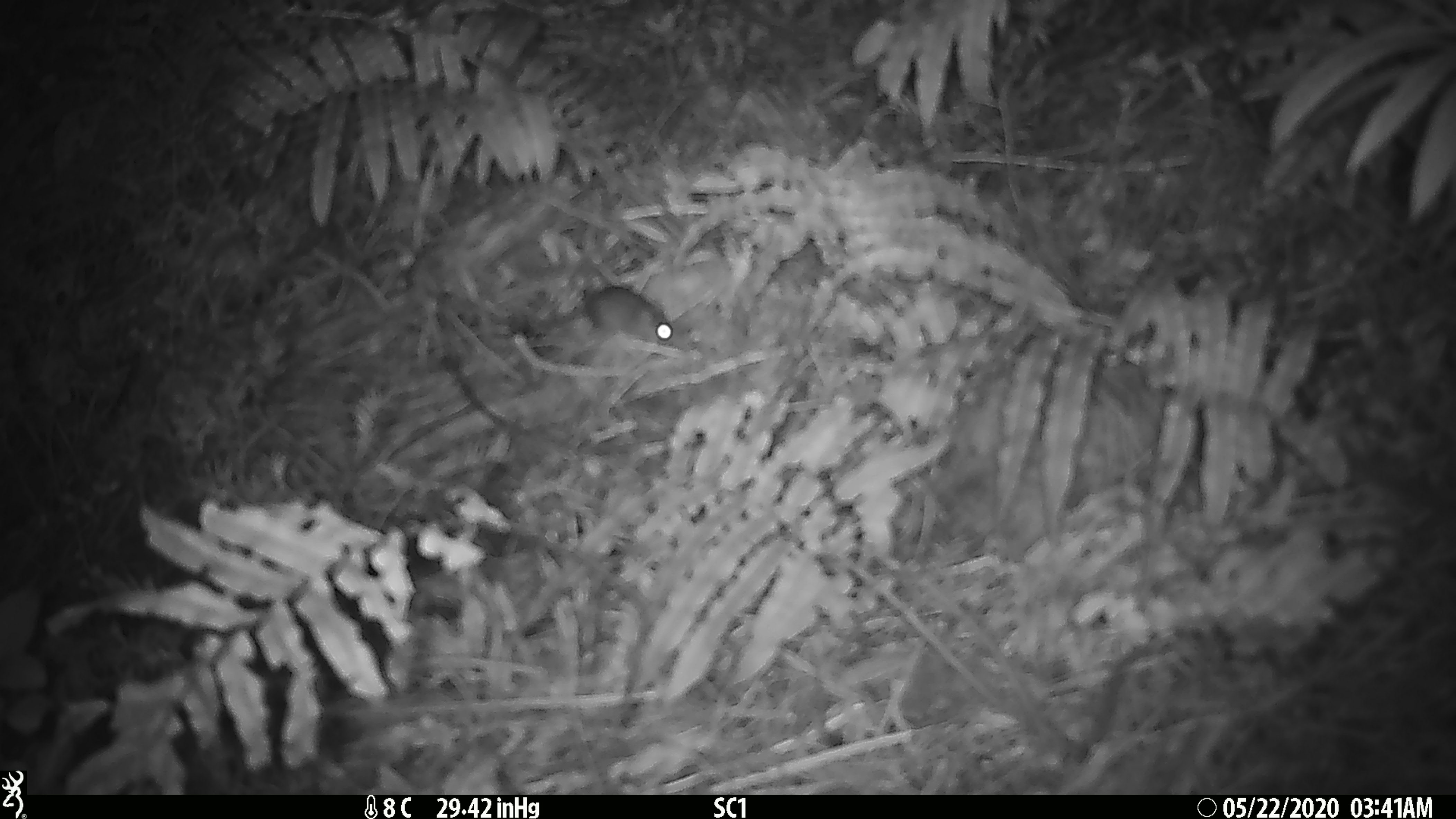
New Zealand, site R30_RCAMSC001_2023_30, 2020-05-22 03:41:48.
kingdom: Animalia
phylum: Chordata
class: Mammalia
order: Rodentia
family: Muridae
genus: Mus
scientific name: Mus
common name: mouse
Mouse (Mus).